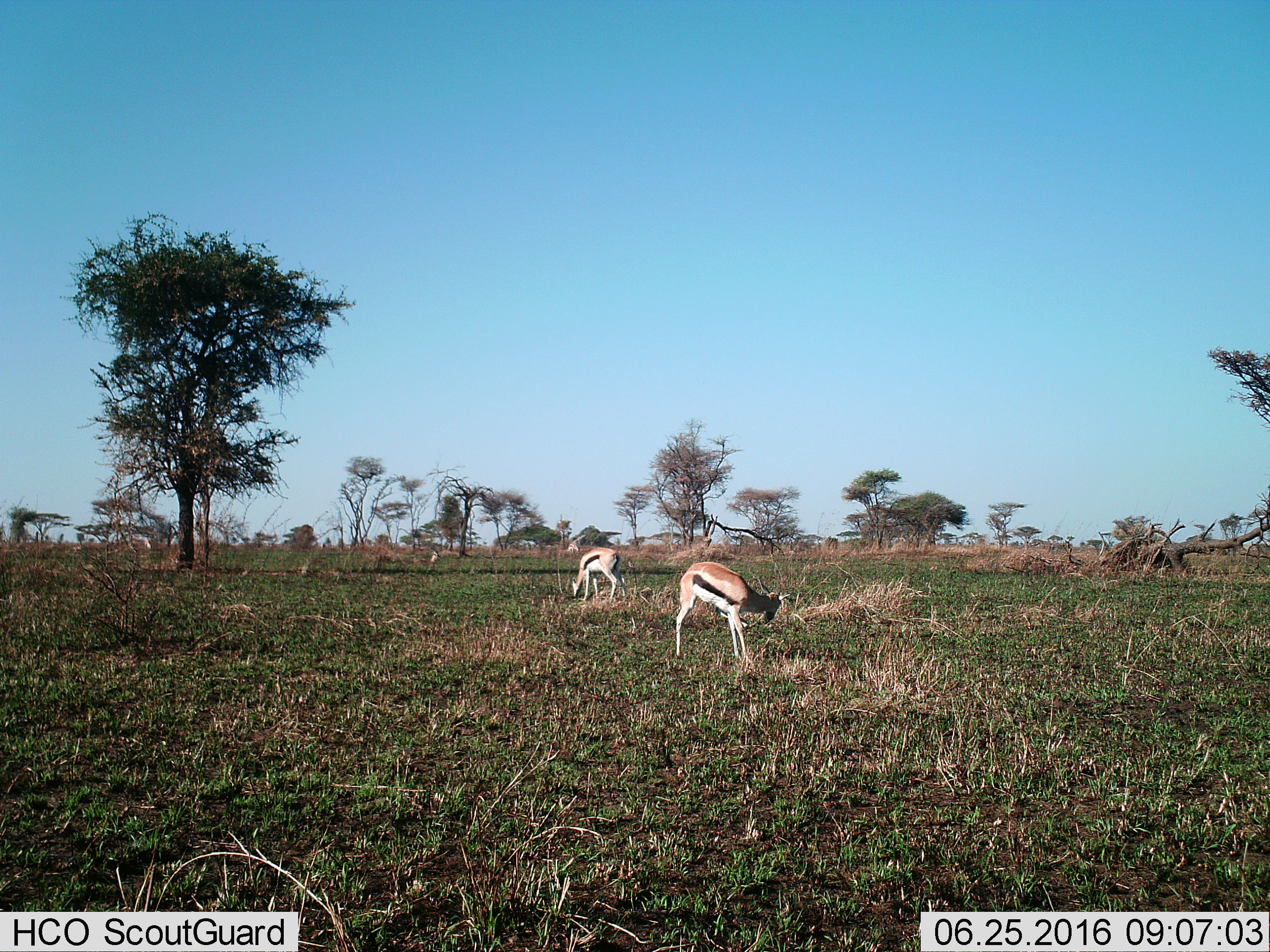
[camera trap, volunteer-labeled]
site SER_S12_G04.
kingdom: Animalia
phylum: Chordata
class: Mammalia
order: Artiodactyla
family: Bovidae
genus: Eudorcas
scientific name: Eudorcas thomsonii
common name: thomson's gazelle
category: gazellethomsons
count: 3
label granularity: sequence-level